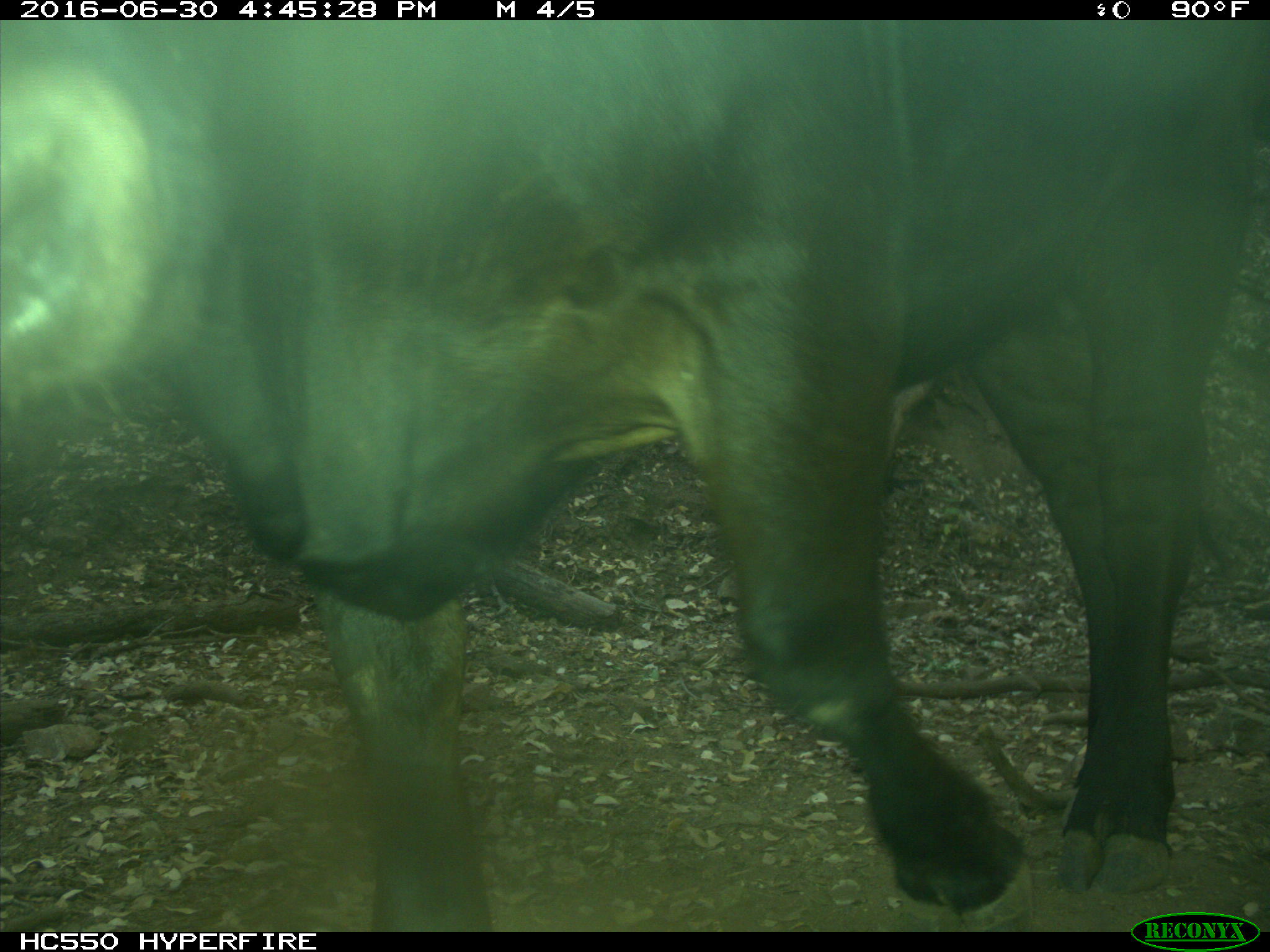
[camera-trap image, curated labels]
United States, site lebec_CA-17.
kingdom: Animalia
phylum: Chordata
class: Mammalia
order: Artiodactyla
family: Bovidae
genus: Bos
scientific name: Bos taurus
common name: domestic cow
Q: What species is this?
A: Bos taurus (domestic cow).